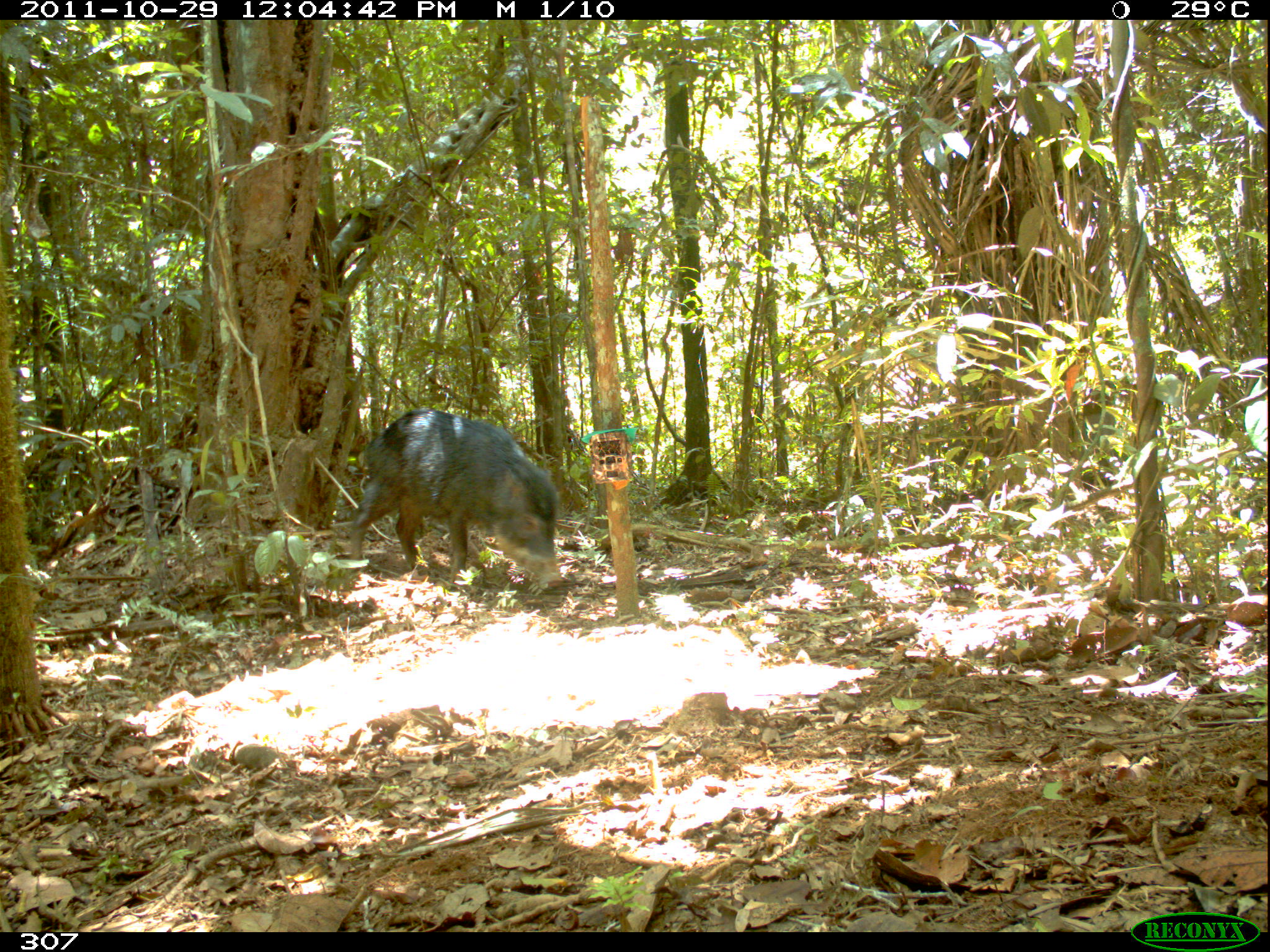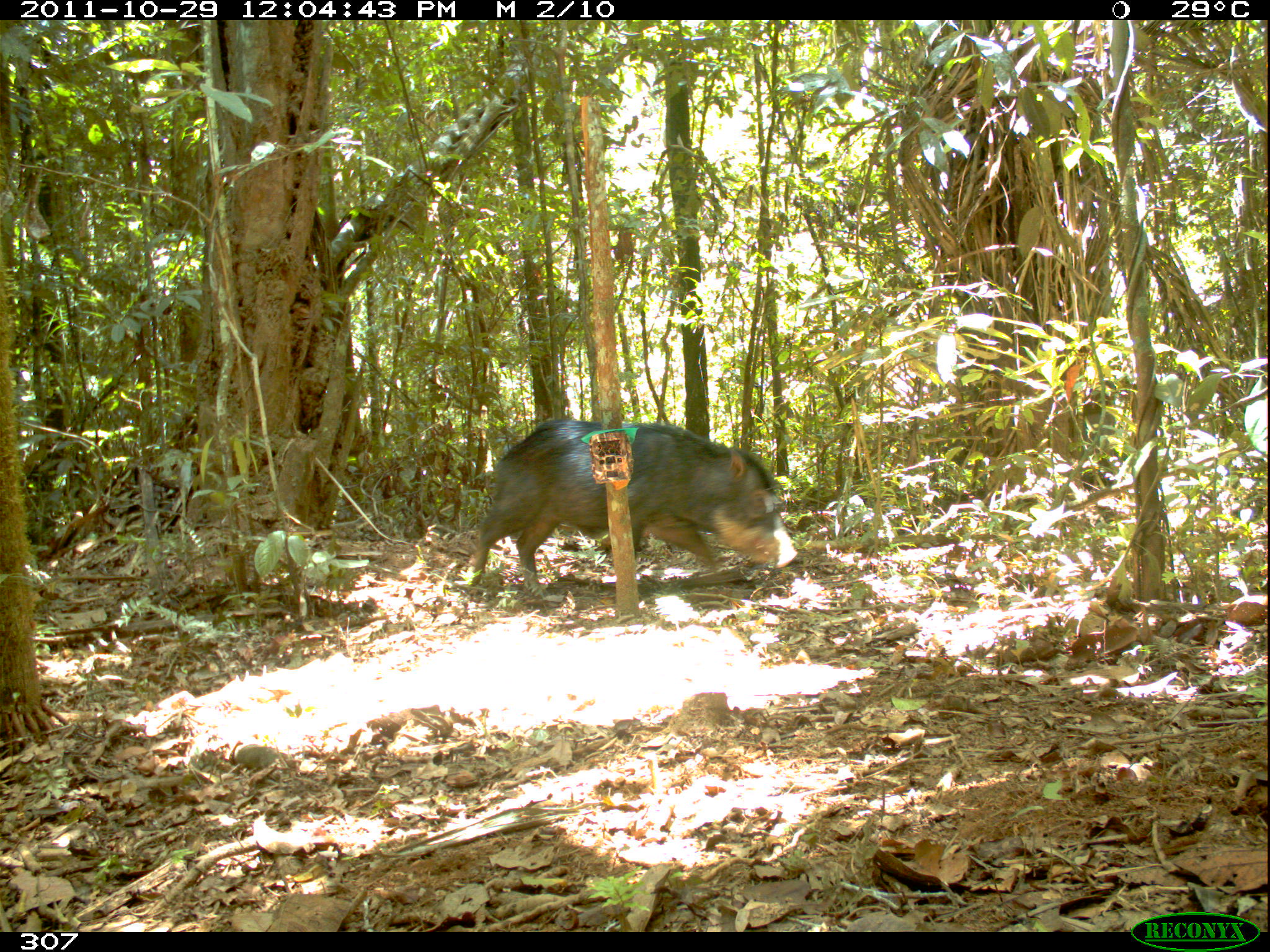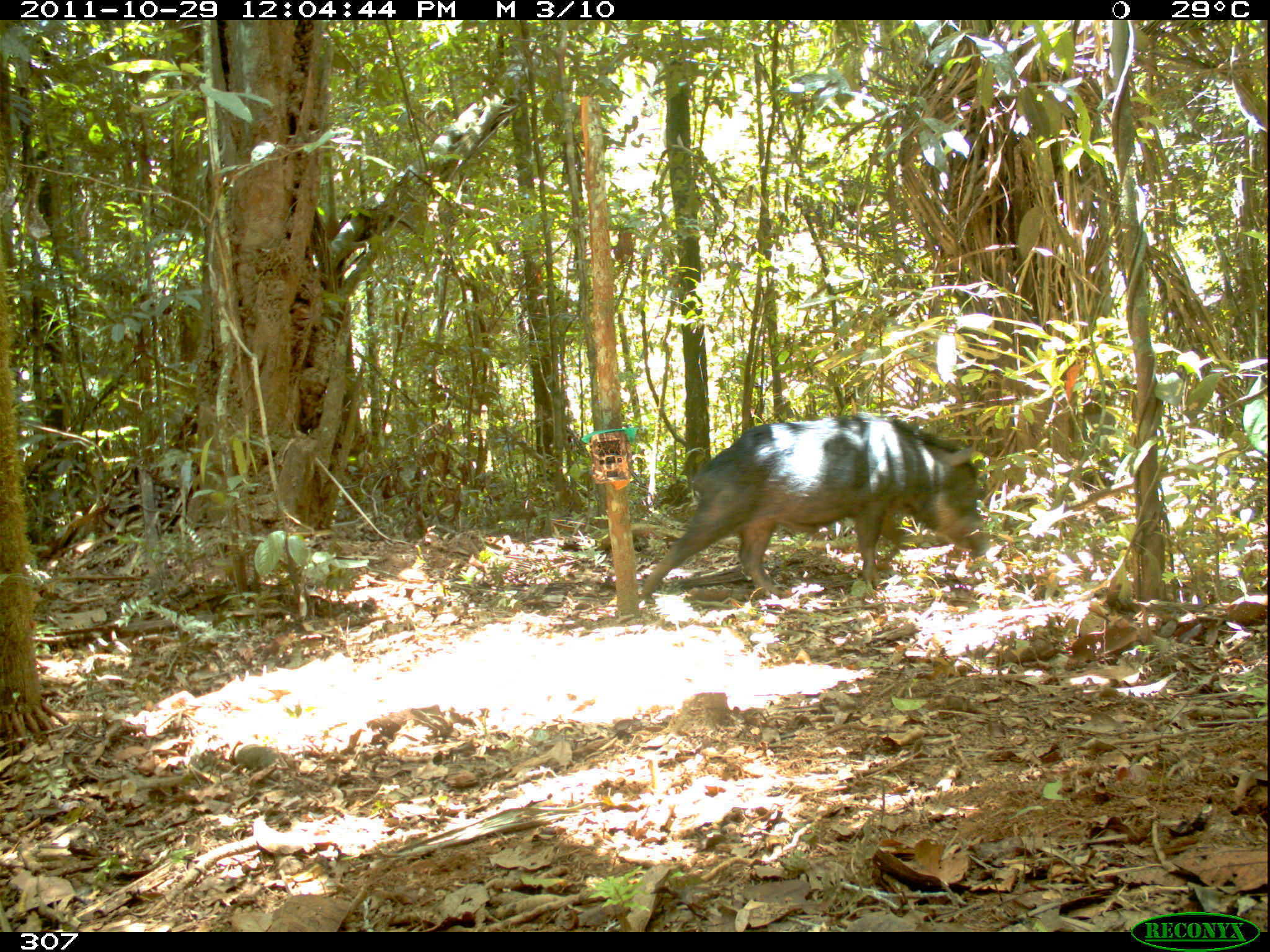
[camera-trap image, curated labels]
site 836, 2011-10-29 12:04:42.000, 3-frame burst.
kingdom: Animalia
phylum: Chordata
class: Mammalia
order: Artiodactyla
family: Tayassuidae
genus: Tayassu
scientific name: Tayassu pecari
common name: white-lipped peccary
Tayassu pecari (white-lipped peccary).